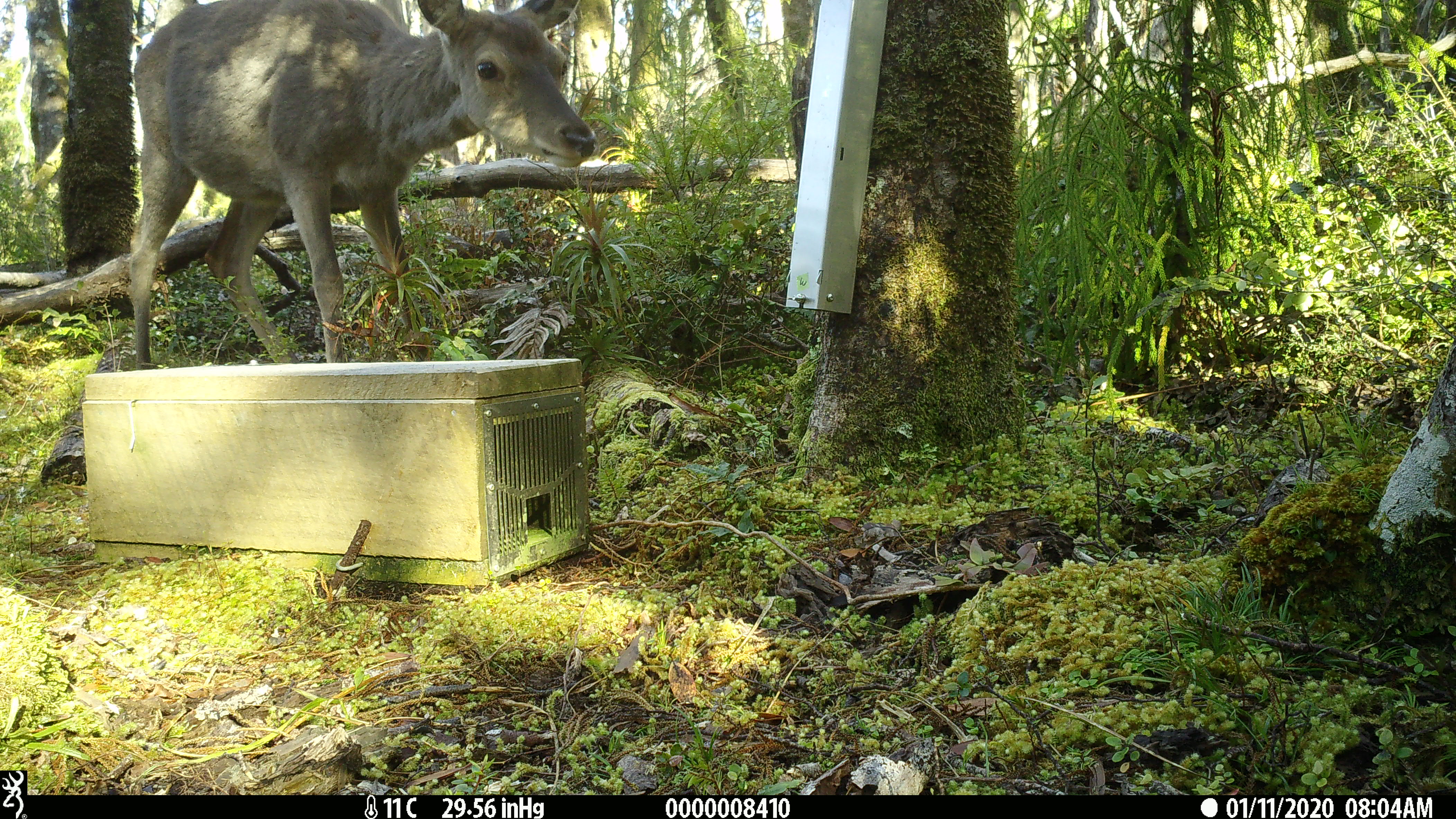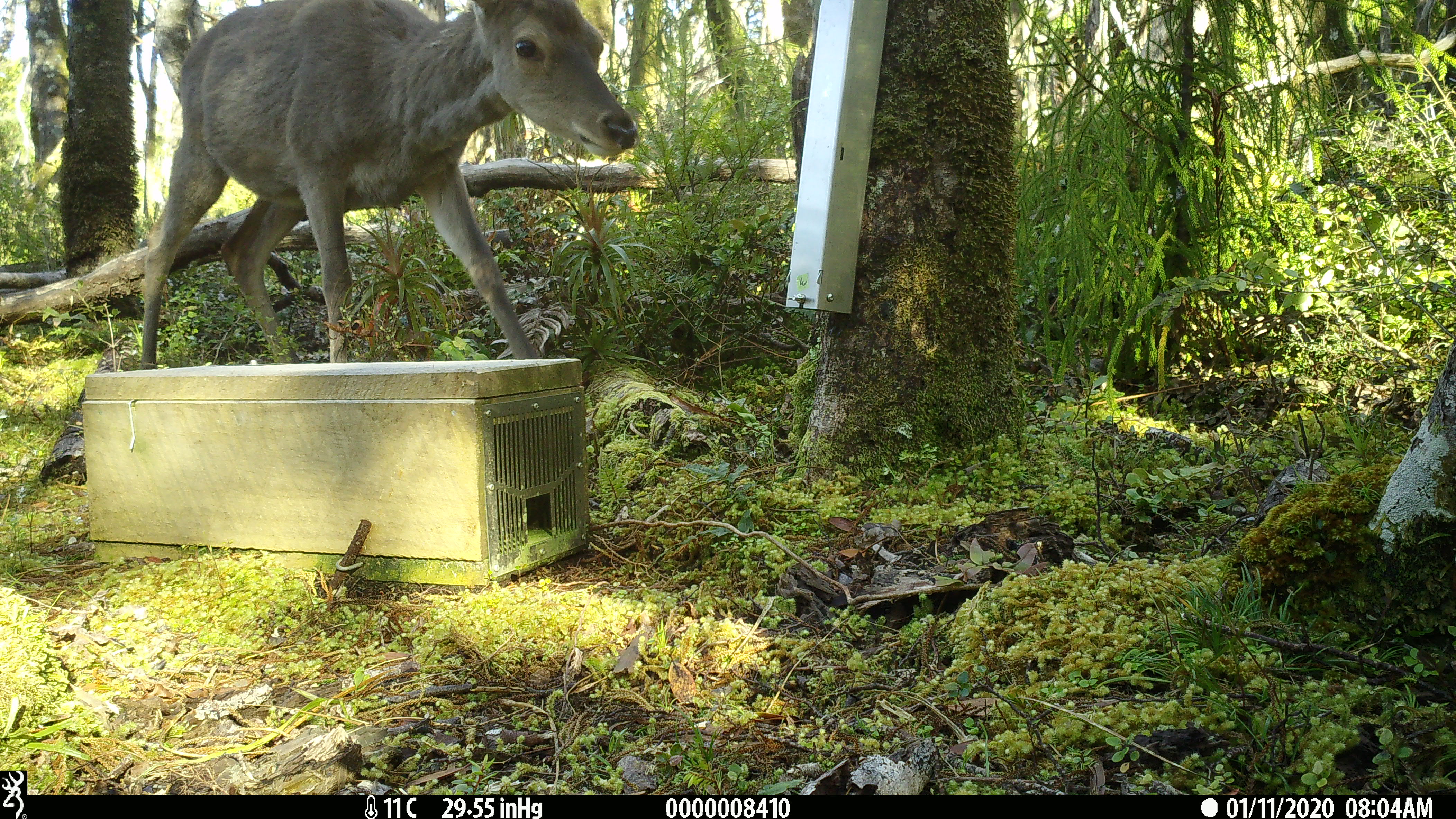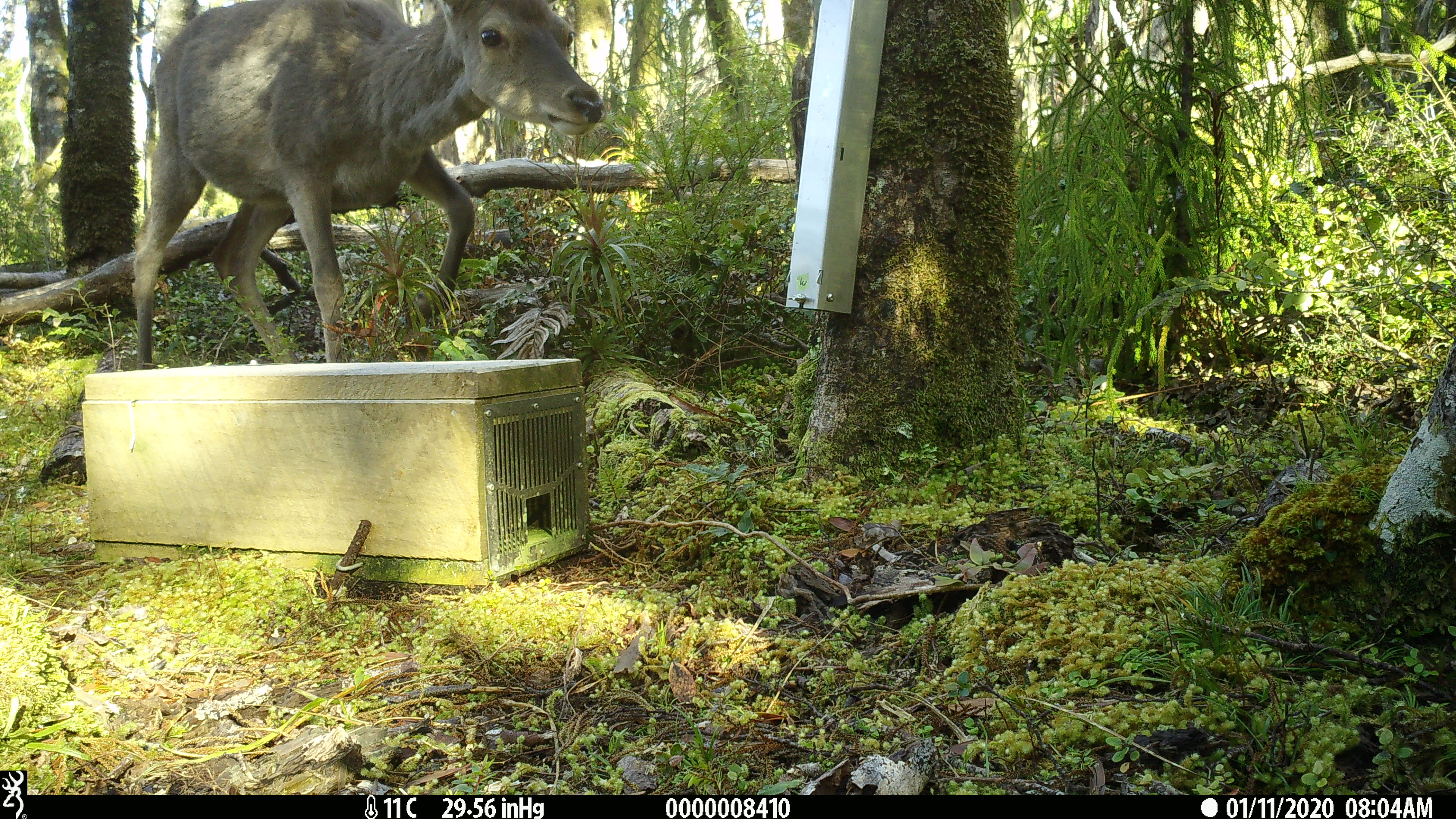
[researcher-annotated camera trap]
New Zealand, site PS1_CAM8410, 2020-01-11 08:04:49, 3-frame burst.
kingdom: Animalia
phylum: Chordata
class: Mammalia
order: Artiodactyla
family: Cervidae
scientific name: Cervidae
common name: deer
Deer (Cervidae).